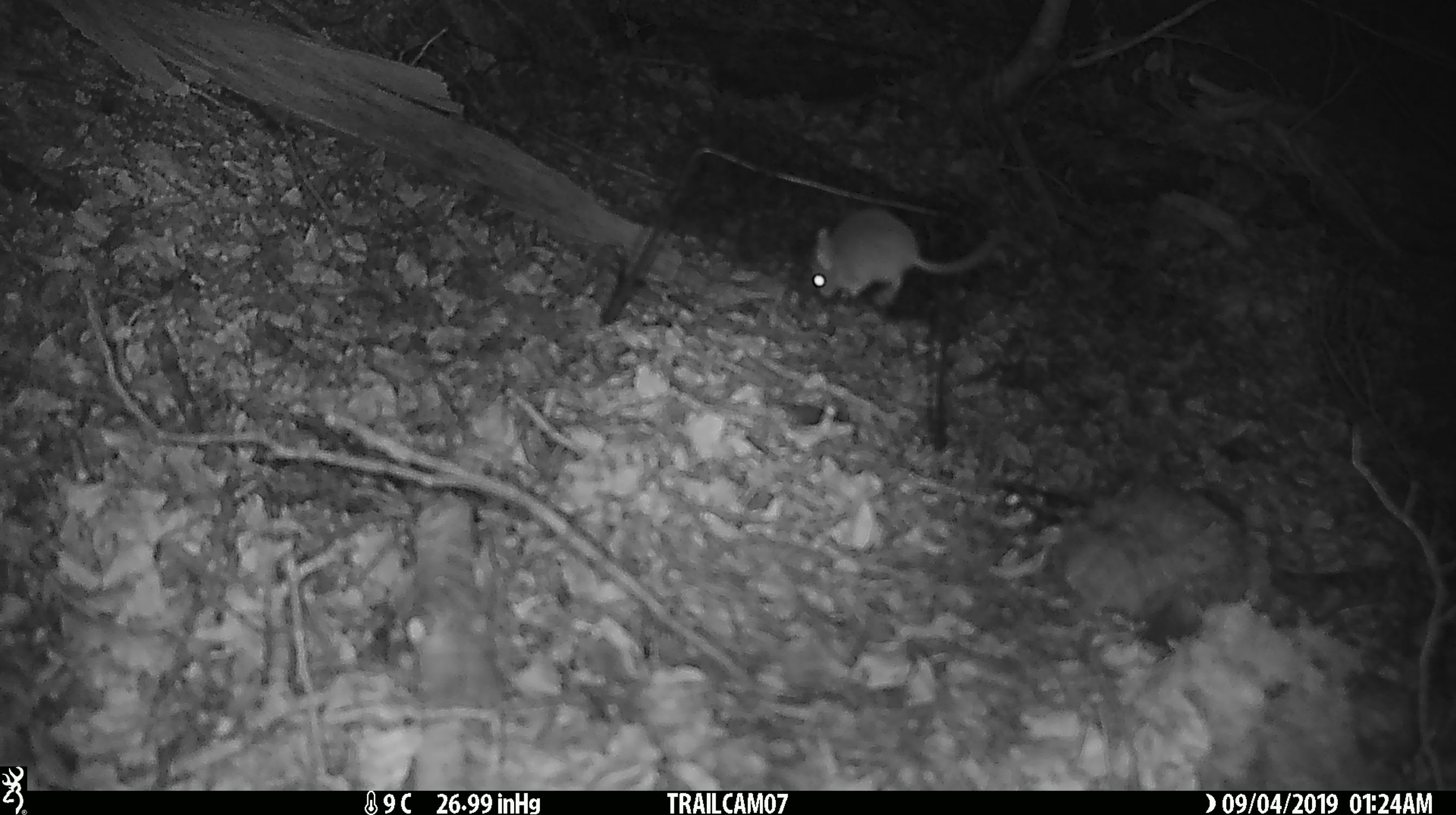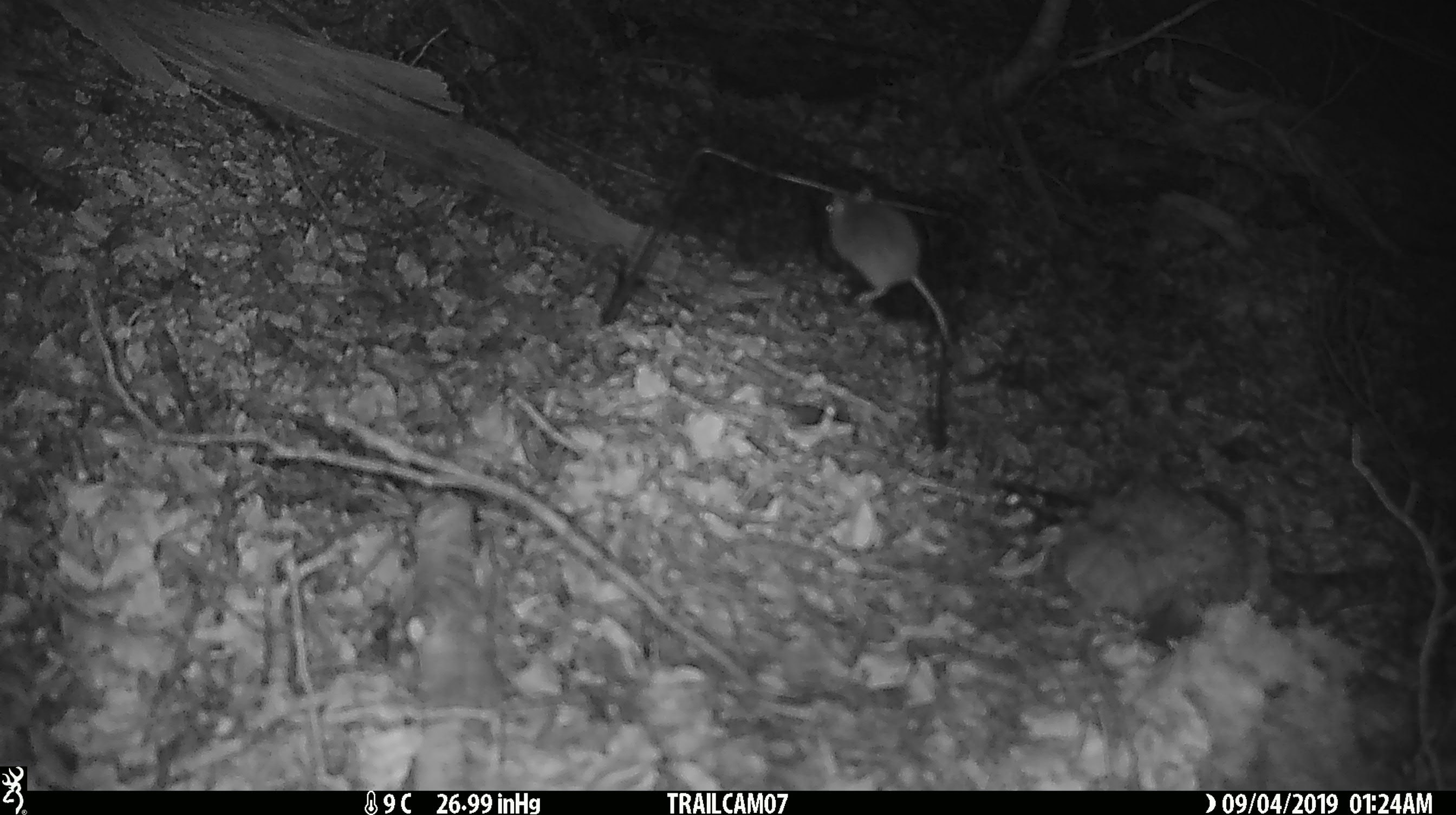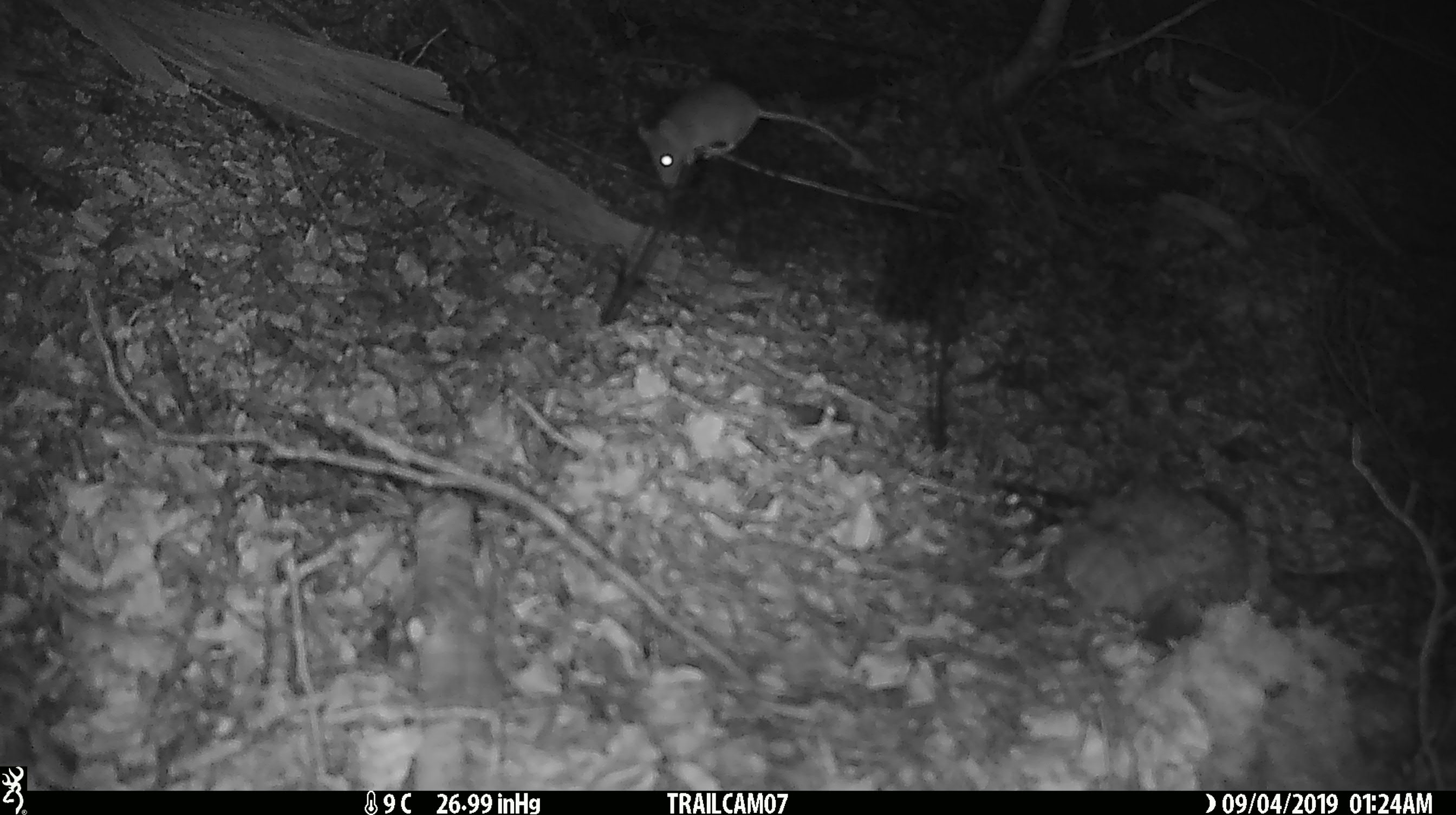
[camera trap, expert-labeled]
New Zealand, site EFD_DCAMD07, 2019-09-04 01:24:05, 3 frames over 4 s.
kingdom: Animalia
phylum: Chordata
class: Mammalia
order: Rodentia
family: Muridae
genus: Mus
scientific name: Mus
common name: mouse